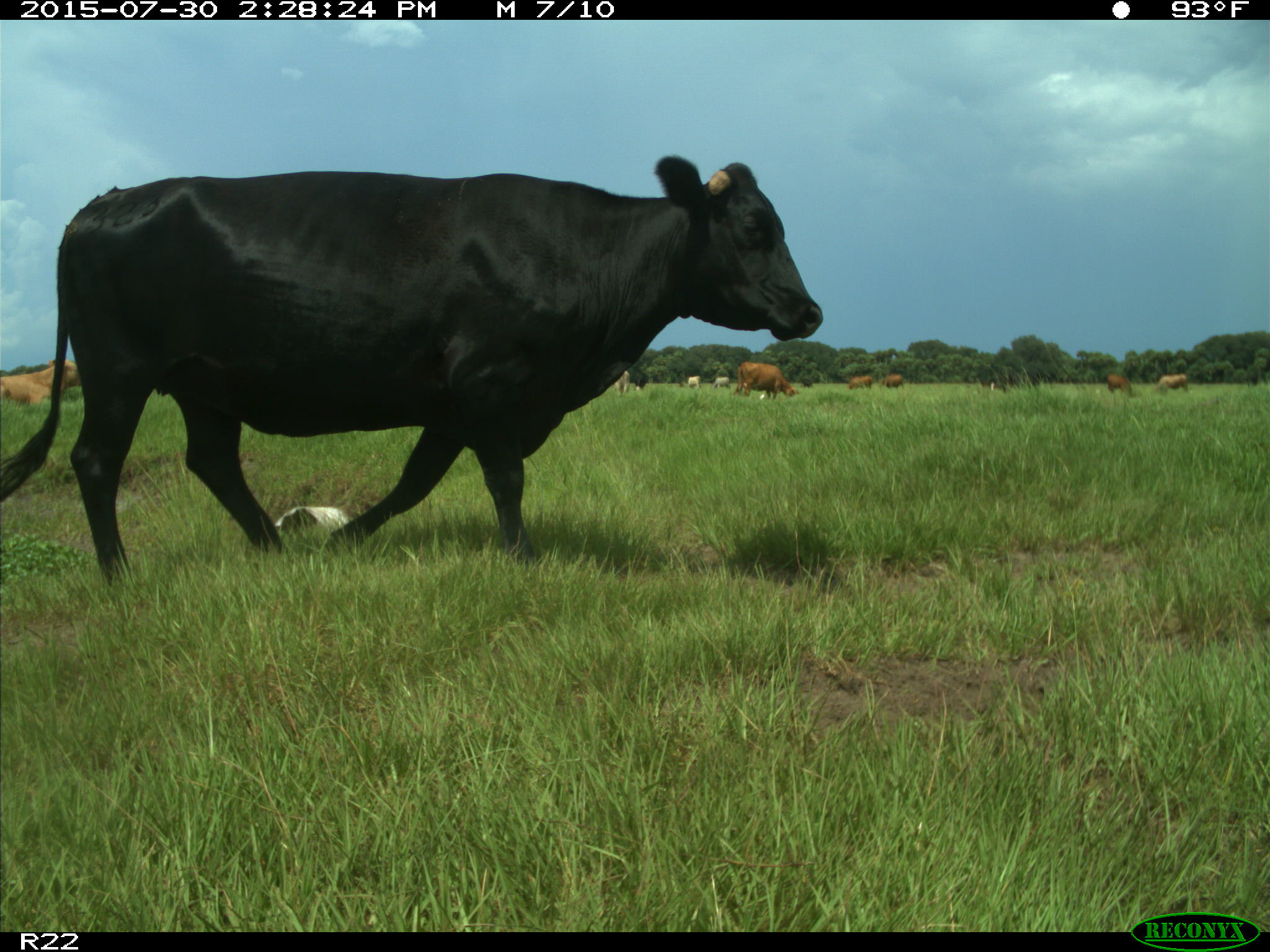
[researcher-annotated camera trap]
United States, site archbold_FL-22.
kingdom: Animalia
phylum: Chordata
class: Mammalia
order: Artiodactyla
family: Bovidae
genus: Bos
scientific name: Bos taurus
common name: domestic cow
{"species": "Bos taurus (domestic cow)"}